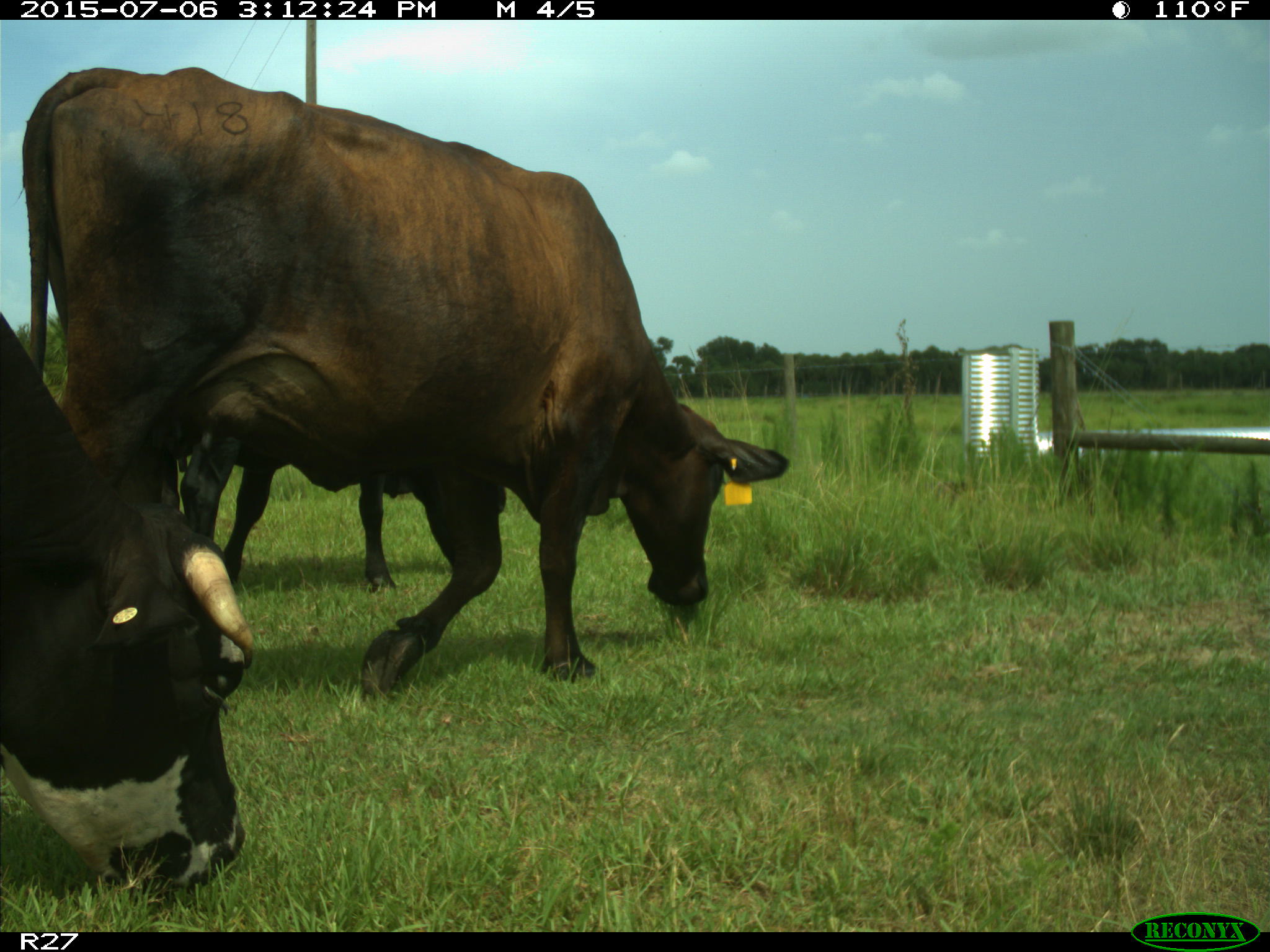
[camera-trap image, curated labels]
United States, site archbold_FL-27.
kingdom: Animalia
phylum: Chordata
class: Mammalia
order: Artiodactyla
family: Bovidae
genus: Bos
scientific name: Bos taurus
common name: domestic cow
Bos taurus (domestic cow).